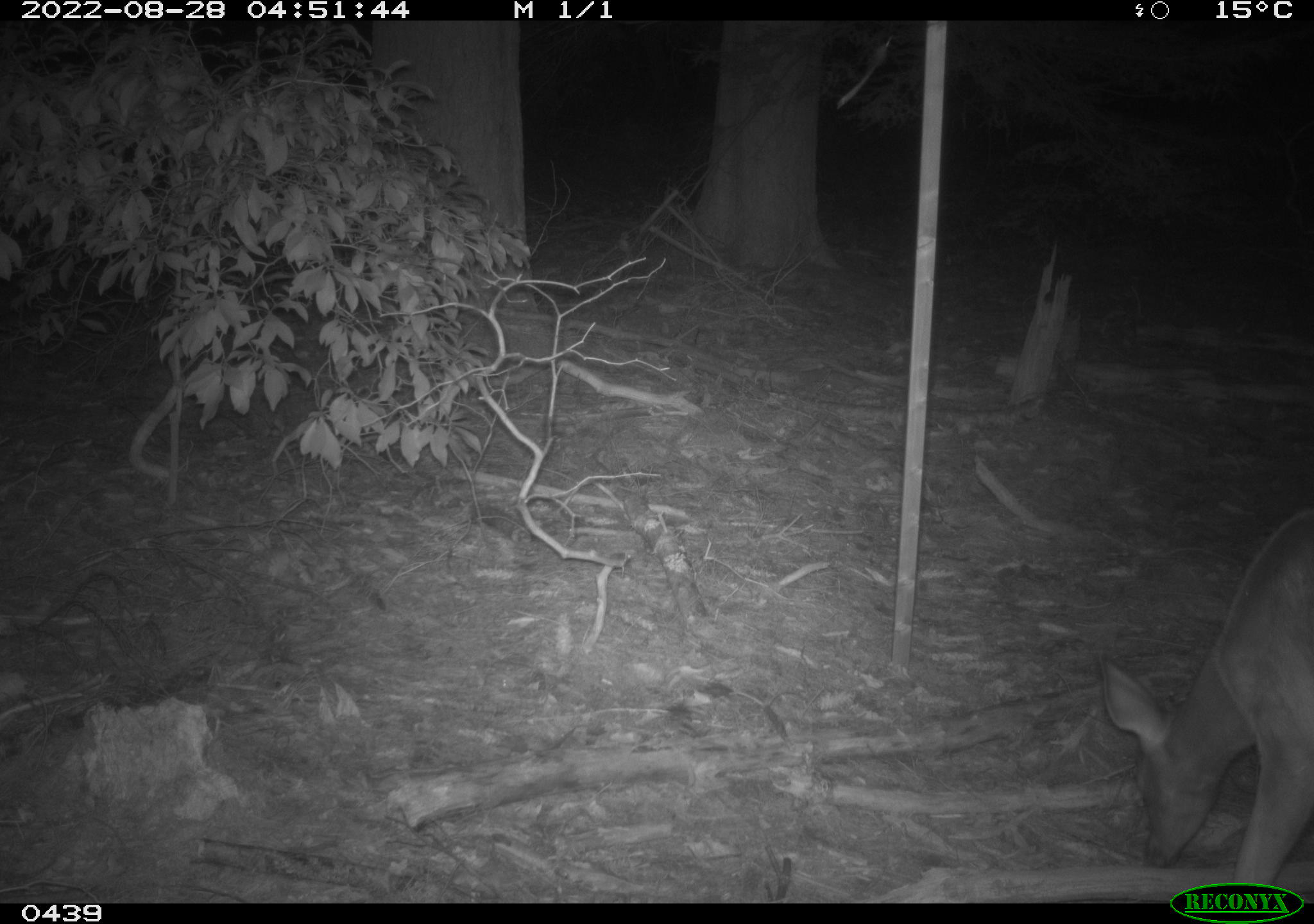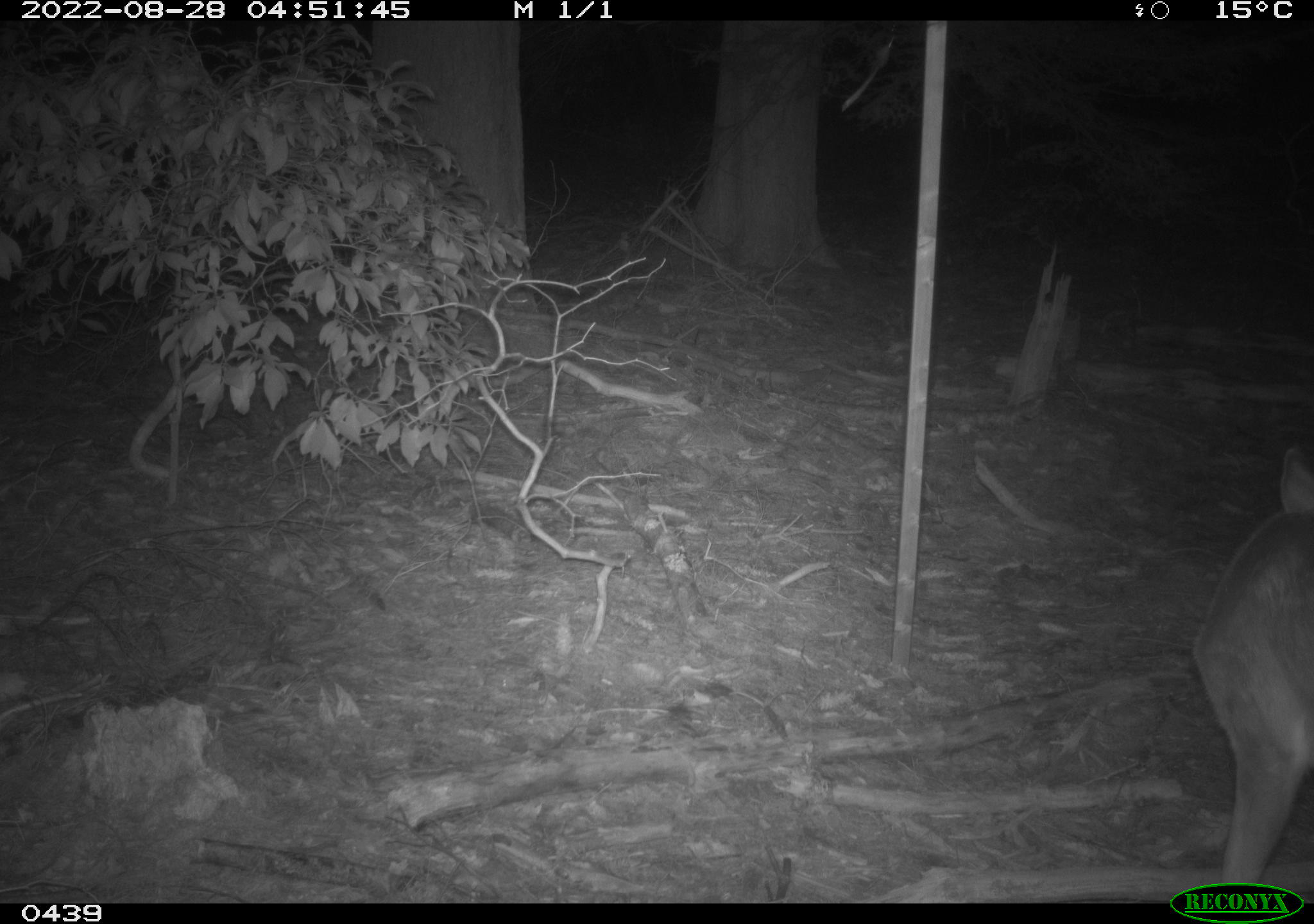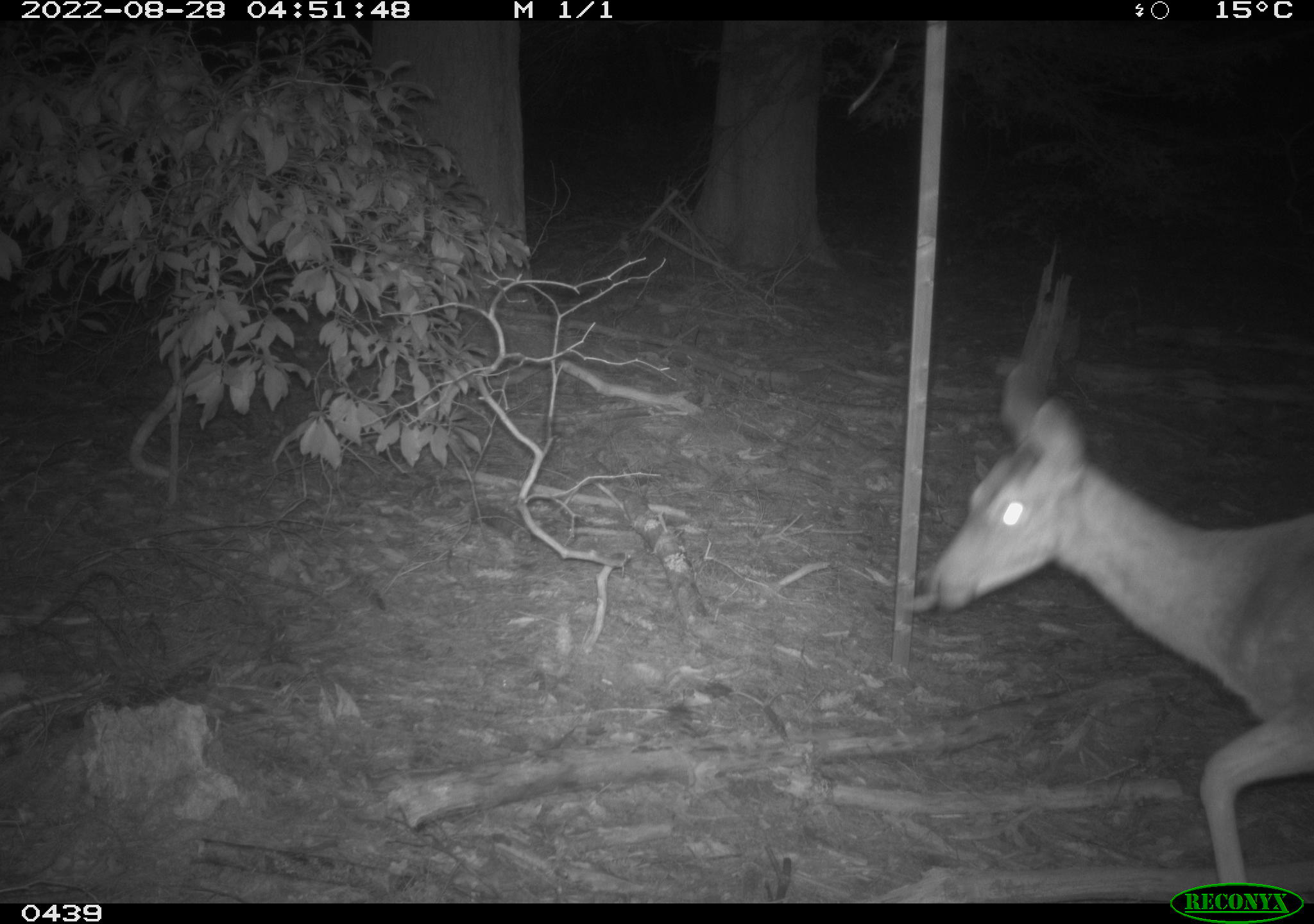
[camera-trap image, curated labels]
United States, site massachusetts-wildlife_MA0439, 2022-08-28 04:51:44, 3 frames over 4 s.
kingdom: Animalia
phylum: Chordata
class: Mammalia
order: Artiodactyla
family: Cervidae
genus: Odocoileus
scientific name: Odocoileus virginianus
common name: white-tailed deer